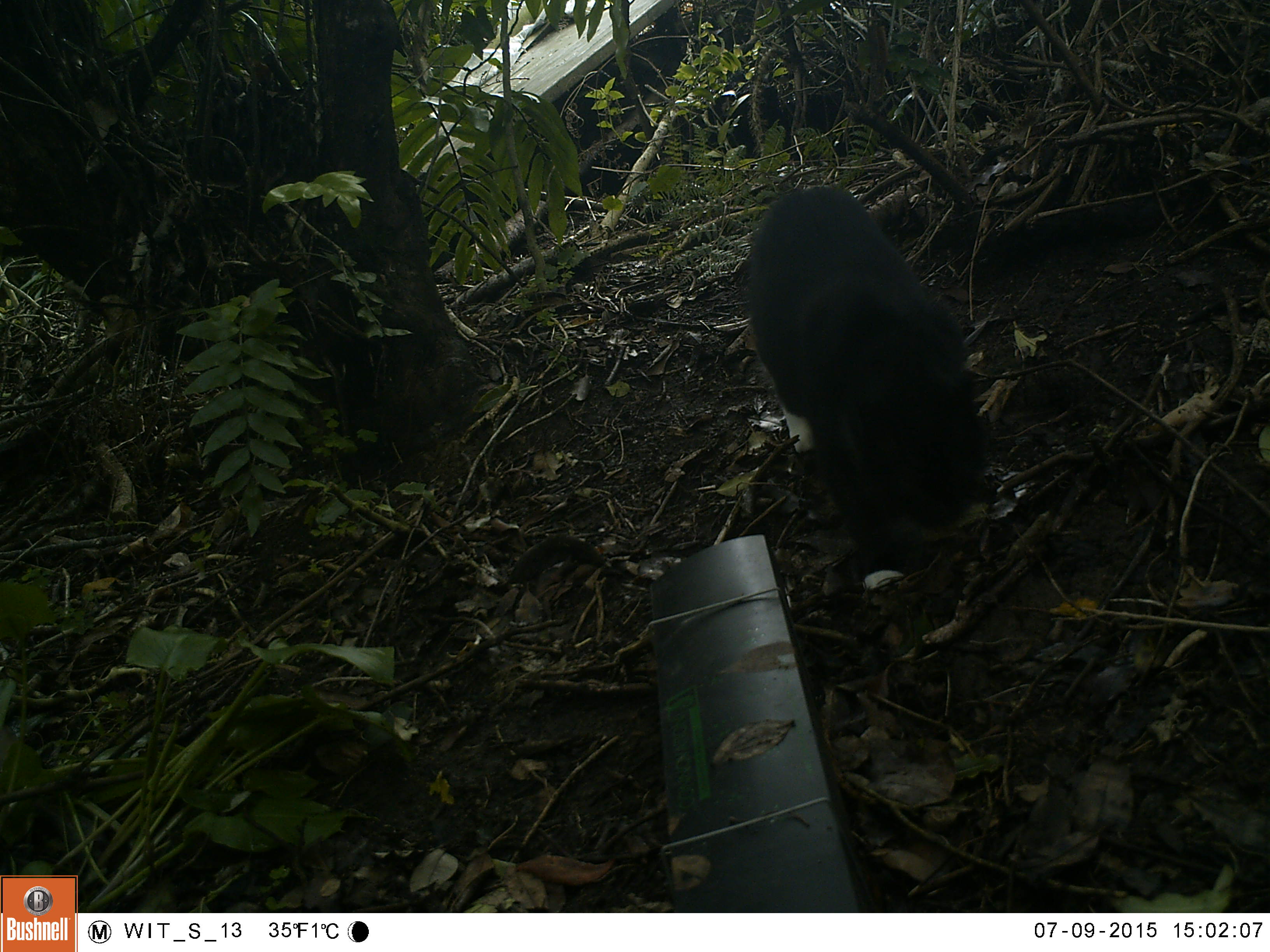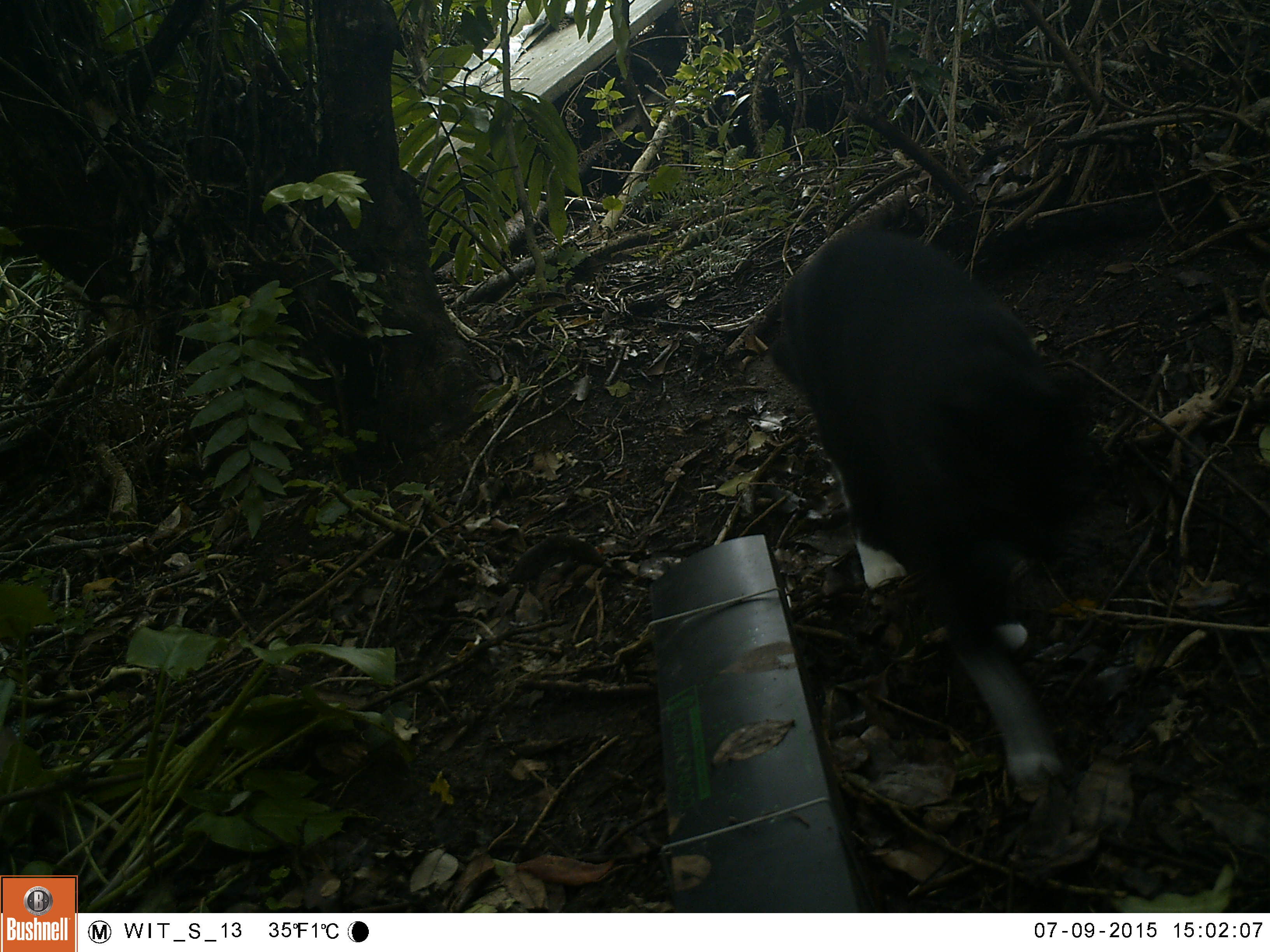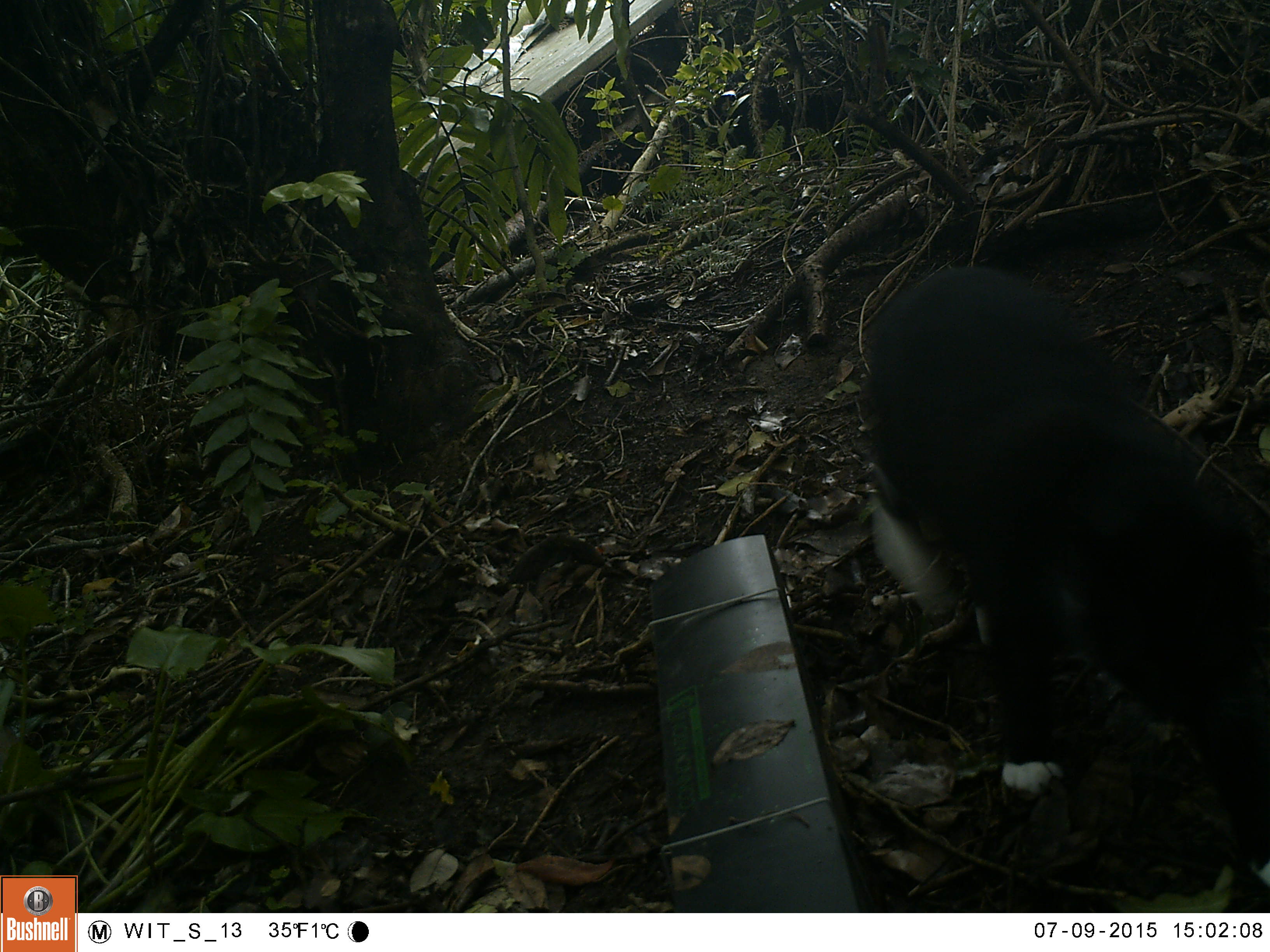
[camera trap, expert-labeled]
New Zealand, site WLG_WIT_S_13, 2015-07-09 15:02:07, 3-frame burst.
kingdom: Animalia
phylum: Chordata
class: Mammalia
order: Carnivora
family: Felidae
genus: Felis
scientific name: Felis catus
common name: domestic cat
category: cat